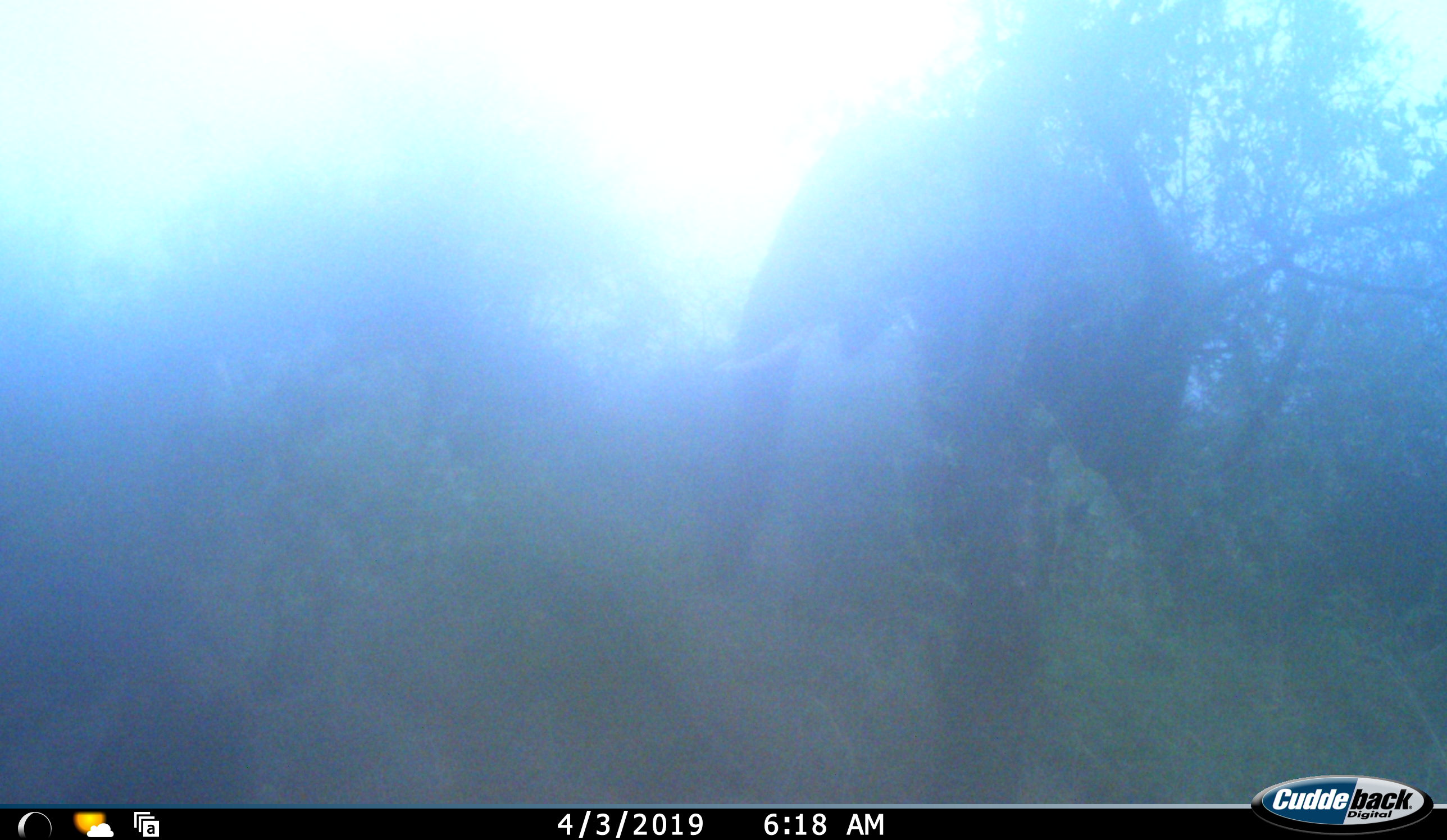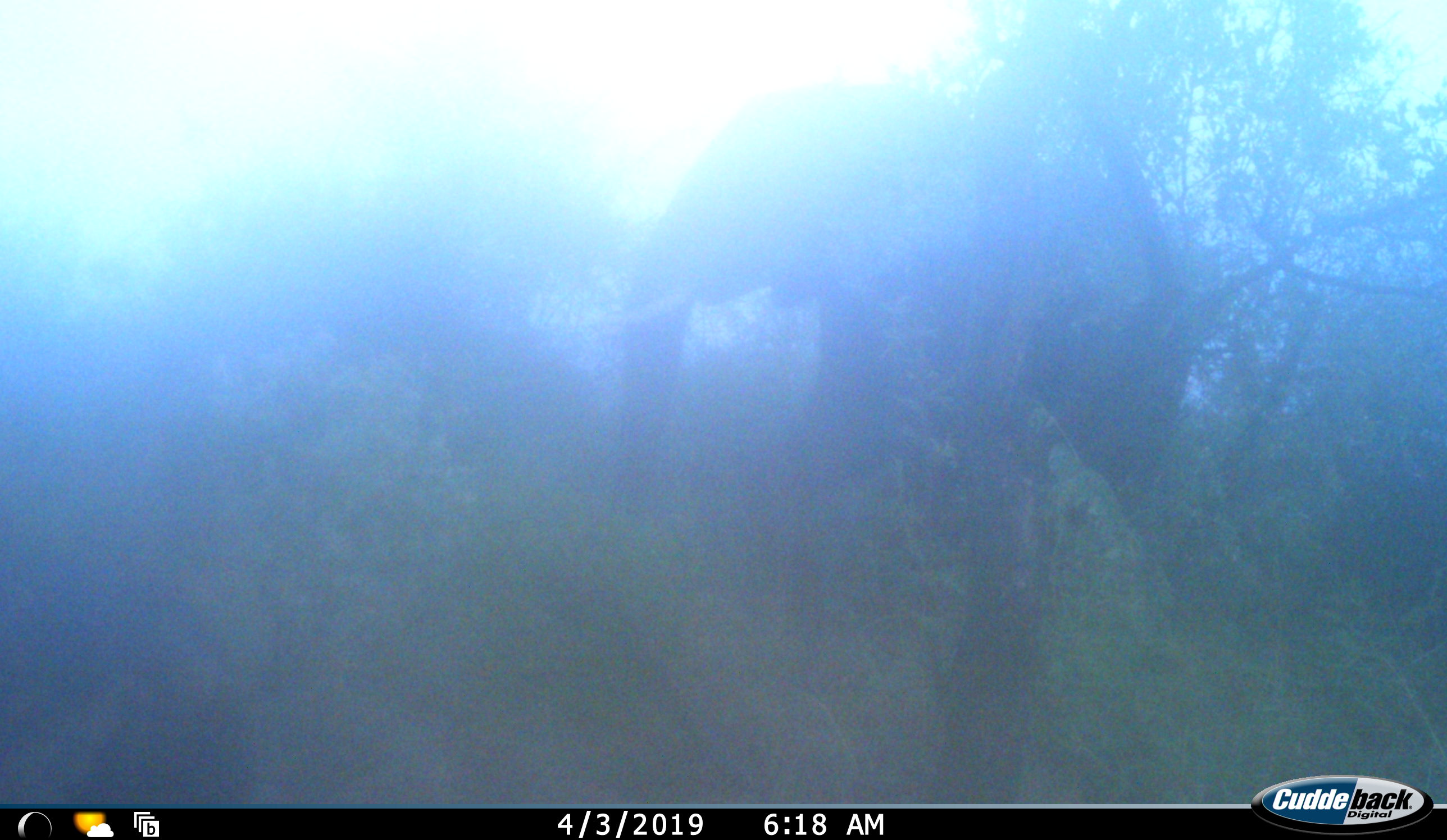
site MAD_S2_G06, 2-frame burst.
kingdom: Animalia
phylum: Chordata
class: Mammalia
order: Proboscidea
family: Elephantidae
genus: Loxodonta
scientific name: Loxodonta africana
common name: african bush elephant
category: elephant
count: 1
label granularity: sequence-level